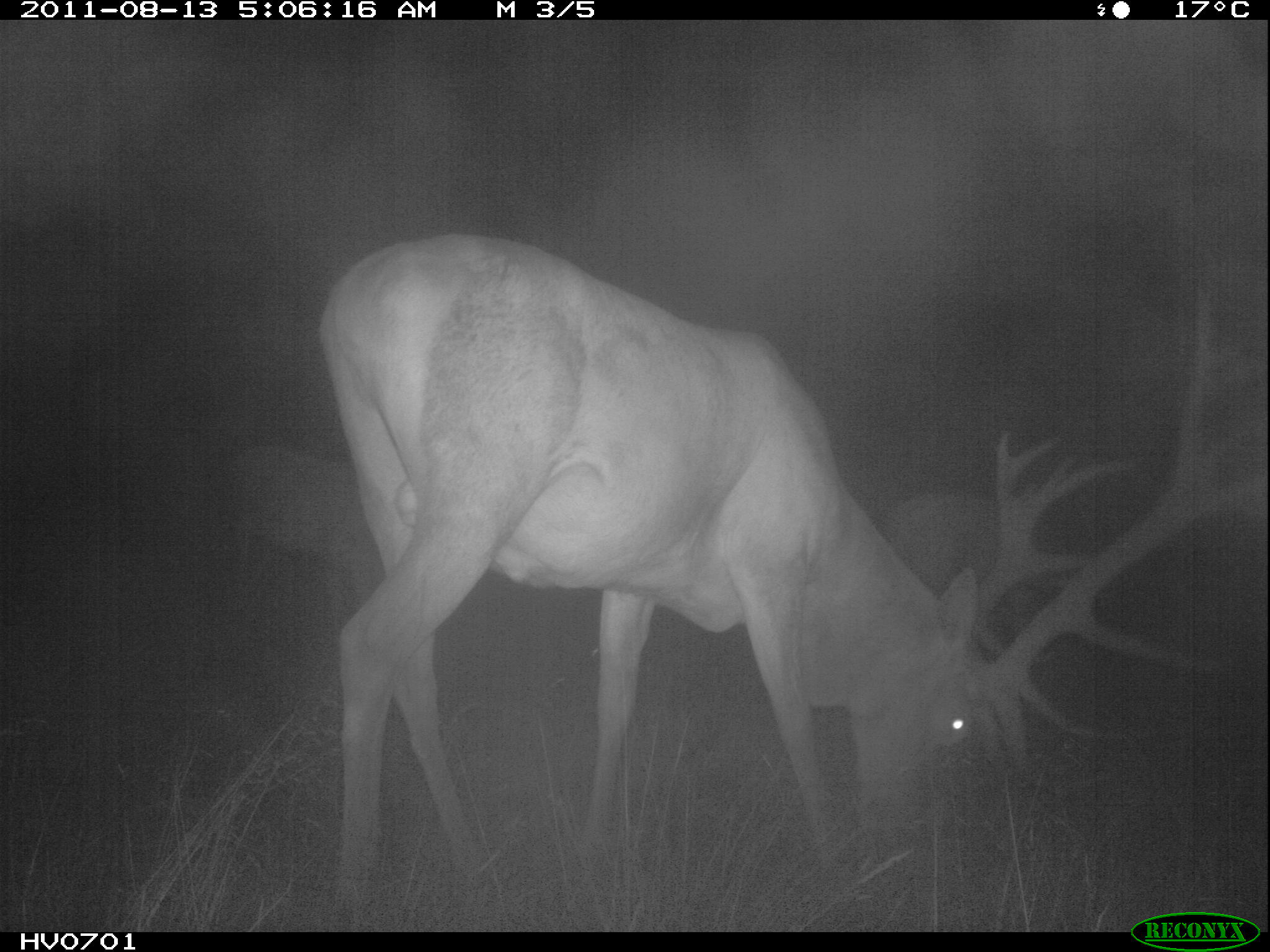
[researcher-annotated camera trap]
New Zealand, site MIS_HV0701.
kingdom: Animalia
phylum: Chordata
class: Mammalia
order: Artiodactyla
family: Cervidae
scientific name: Cervidae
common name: deer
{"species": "deer (Cervidae)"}